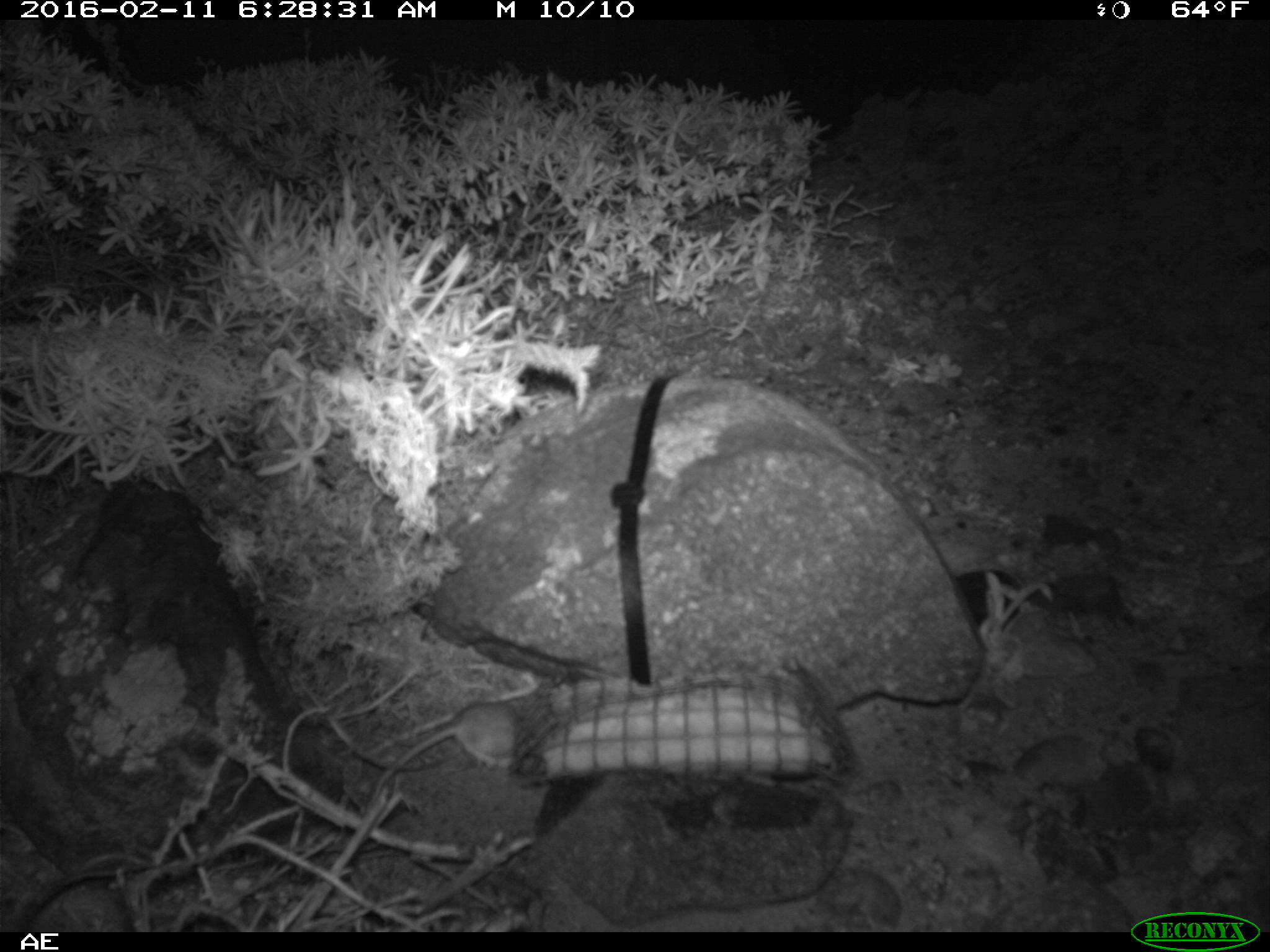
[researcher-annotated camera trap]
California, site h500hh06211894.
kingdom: Animalia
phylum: Chordata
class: Mammalia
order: Rodentia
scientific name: Rodentia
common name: rodent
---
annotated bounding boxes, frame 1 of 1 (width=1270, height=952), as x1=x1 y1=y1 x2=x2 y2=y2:
rodent: x1=362 y1=701 x2=525 y2=809